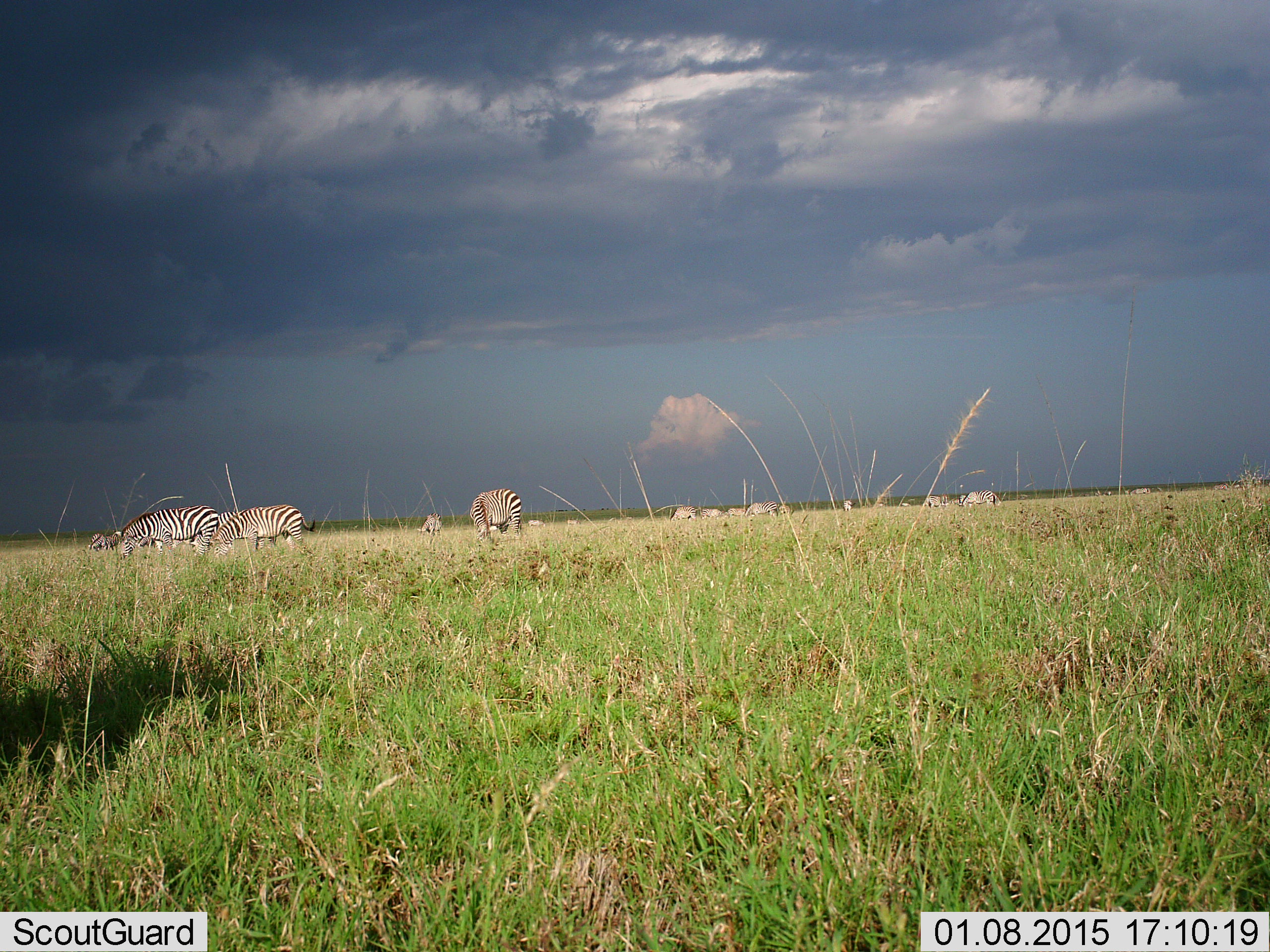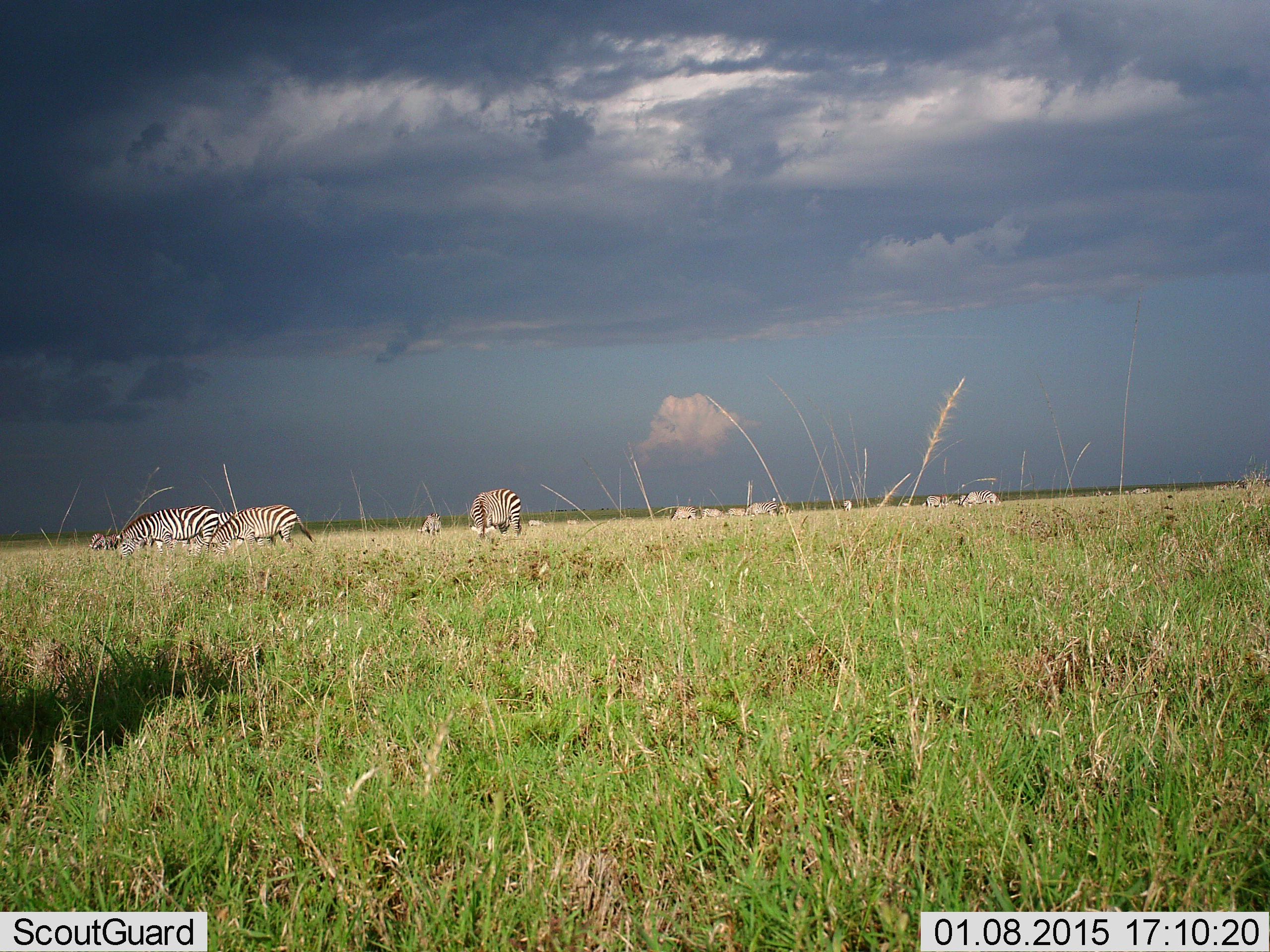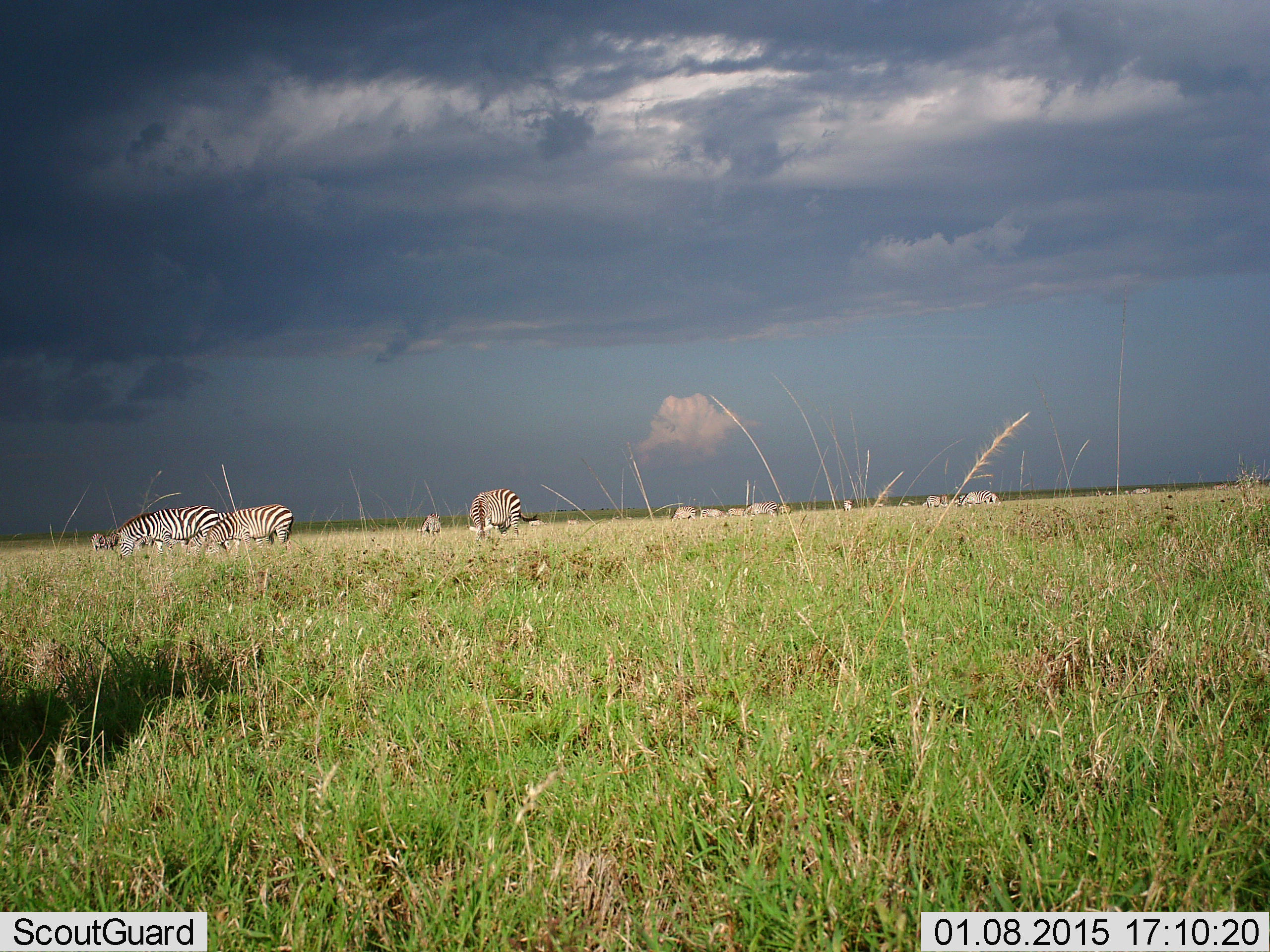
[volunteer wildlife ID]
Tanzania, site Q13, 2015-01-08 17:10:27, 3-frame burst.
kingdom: Animalia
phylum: Chordata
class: Mammalia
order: Perissodactyla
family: Equidae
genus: Equus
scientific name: Equus quagga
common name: plains zebra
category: zebra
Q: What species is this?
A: Zebra (plains zebra) (Equus quagga).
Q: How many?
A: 11-50.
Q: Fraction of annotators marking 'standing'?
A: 40%.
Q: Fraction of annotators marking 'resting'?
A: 0%.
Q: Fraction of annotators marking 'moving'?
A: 30%.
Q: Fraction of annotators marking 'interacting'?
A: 0%.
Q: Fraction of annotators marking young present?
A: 0%.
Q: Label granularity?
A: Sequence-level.